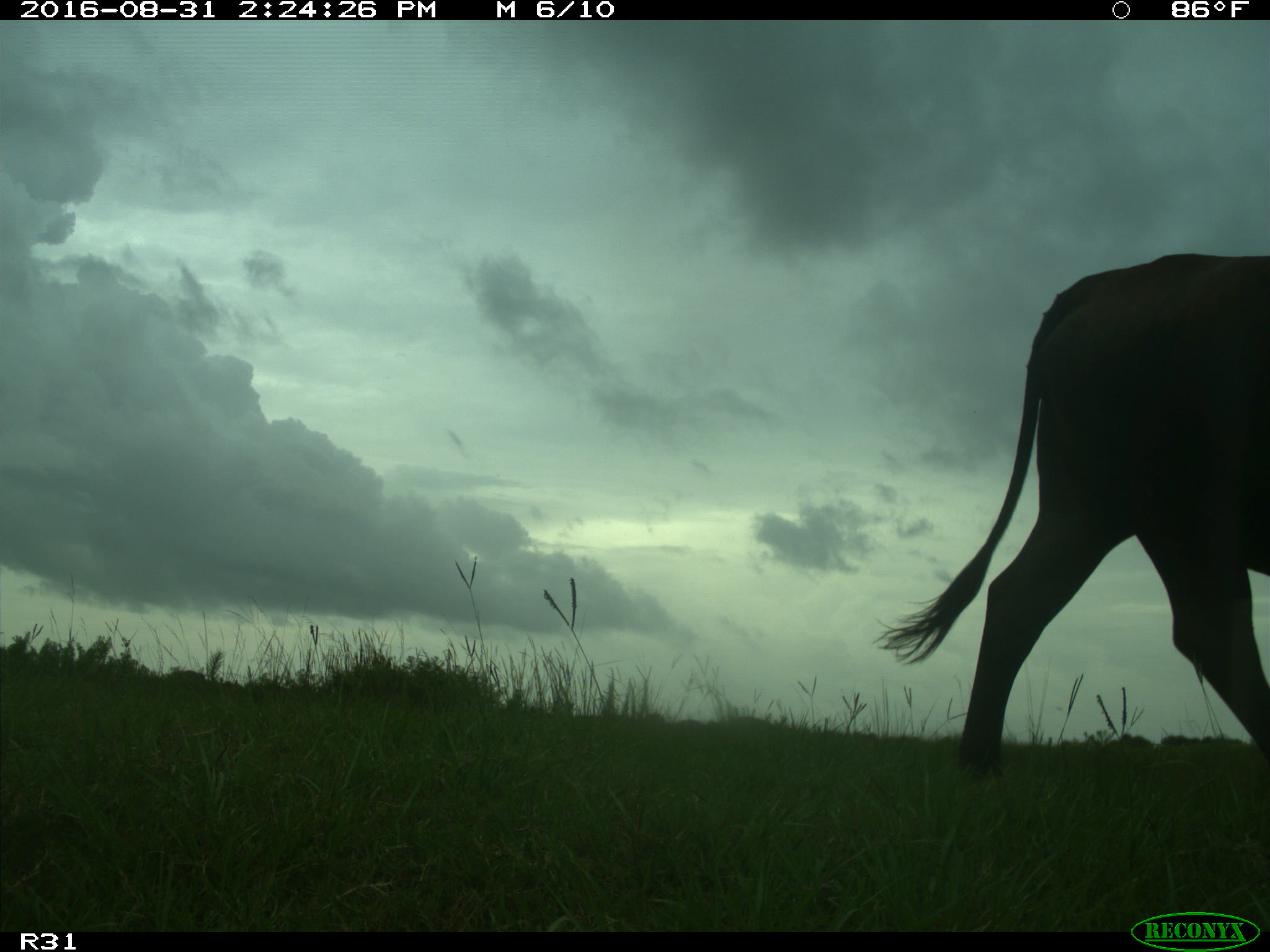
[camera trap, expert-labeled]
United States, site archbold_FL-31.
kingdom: Animalia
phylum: Chordata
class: Mammalia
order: Artiodactyla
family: Bovidae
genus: Bos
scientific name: Bos taurus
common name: domestic cow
Bos taurus (domestic cow).